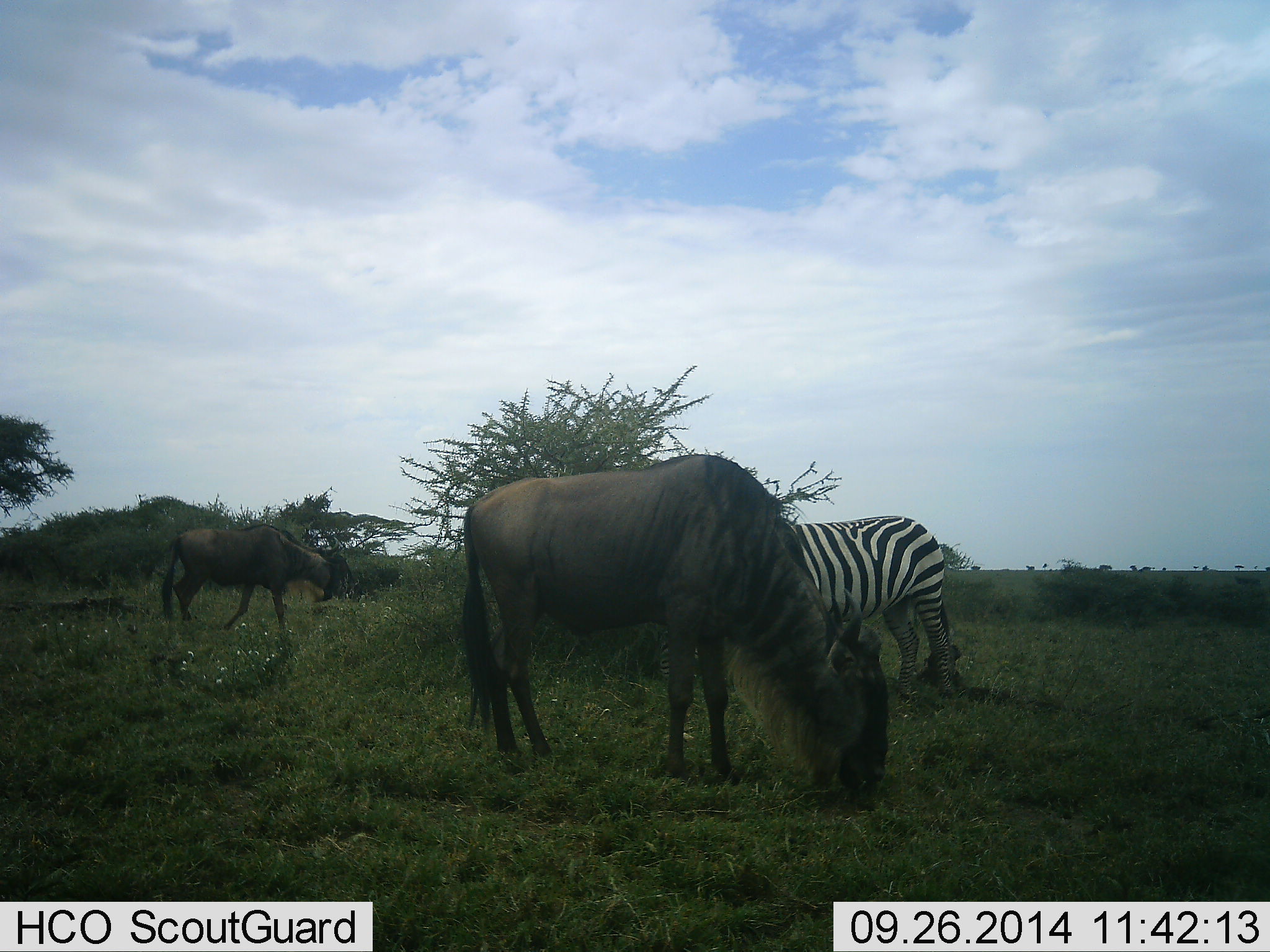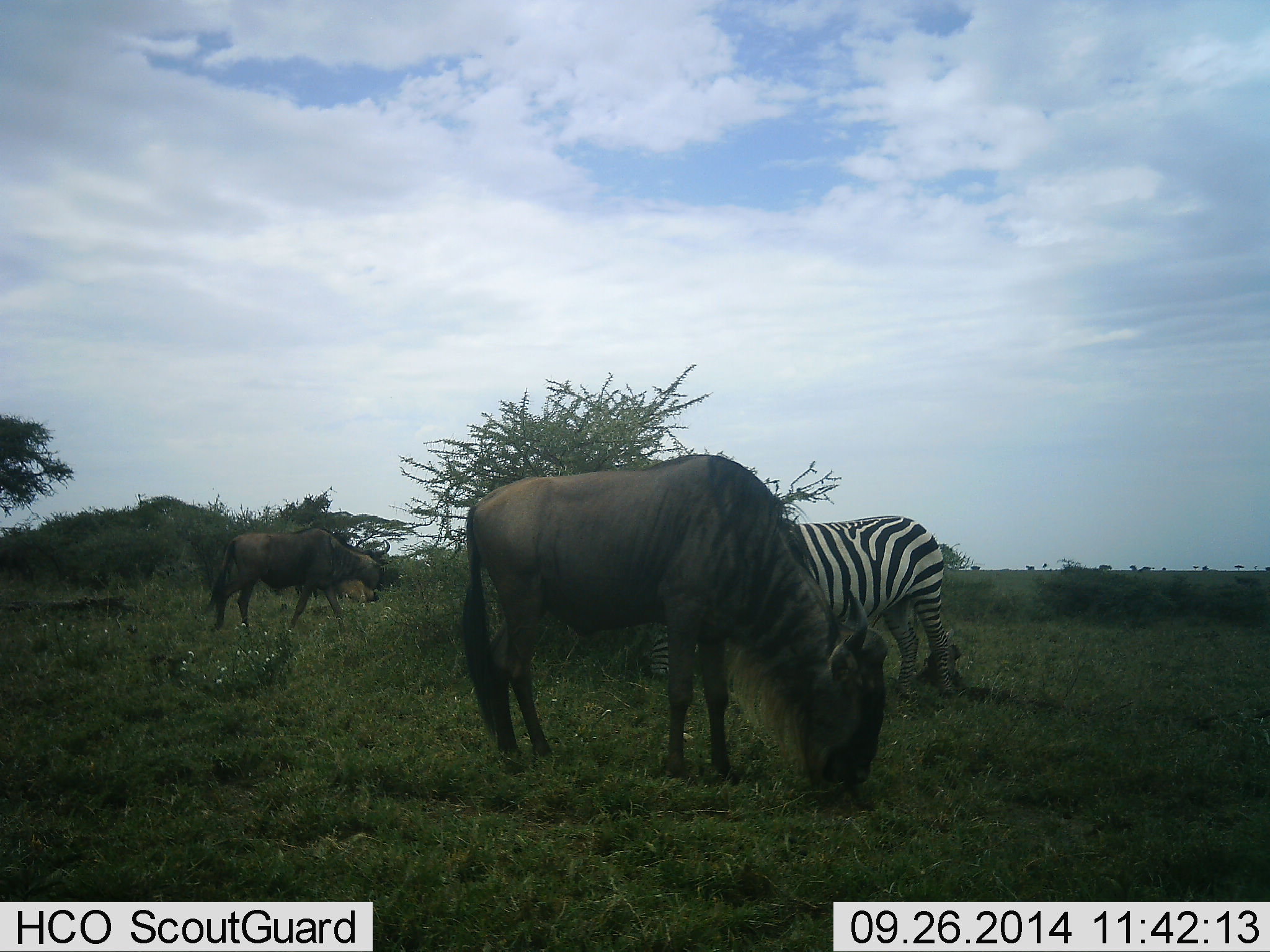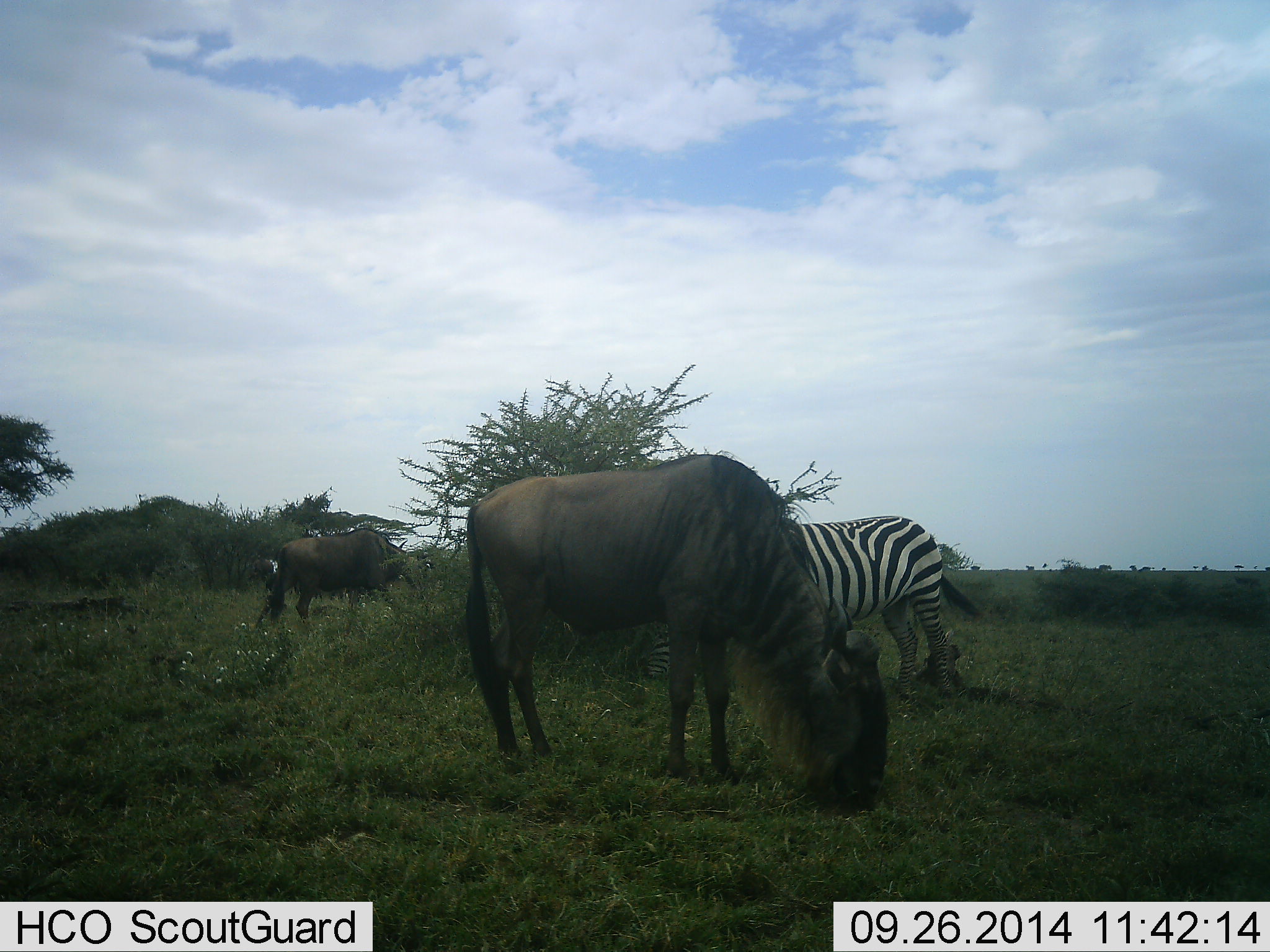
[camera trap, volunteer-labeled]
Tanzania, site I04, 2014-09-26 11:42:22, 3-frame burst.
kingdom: Animalia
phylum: Chordata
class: Mammalia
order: Artiodactyla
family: Bovidae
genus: Connochaetes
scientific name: Connochaetes taurinus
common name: blue wildebeest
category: wildebeest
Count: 2.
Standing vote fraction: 20%.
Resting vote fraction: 0%.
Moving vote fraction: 60%.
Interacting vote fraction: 0%.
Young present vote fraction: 0%.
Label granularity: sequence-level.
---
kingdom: Animalia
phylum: Chordata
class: Mammalia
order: Perissodactyla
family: Equidae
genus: Equus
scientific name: Equus quagga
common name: plains zebra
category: zebra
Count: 1.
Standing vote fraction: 30%.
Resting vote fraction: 0%.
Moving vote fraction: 0%.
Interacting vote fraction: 0%.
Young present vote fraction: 0%.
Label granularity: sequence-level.